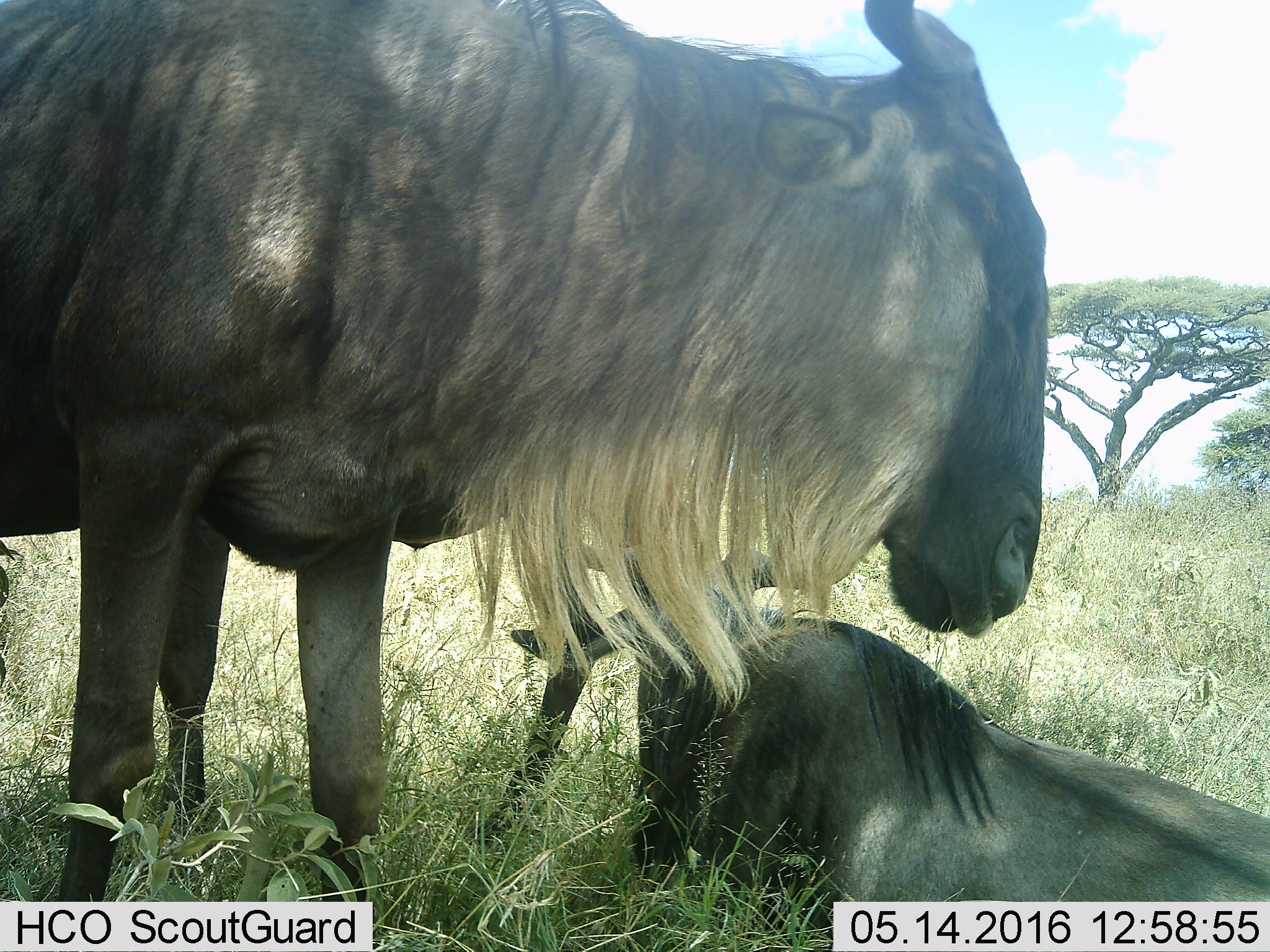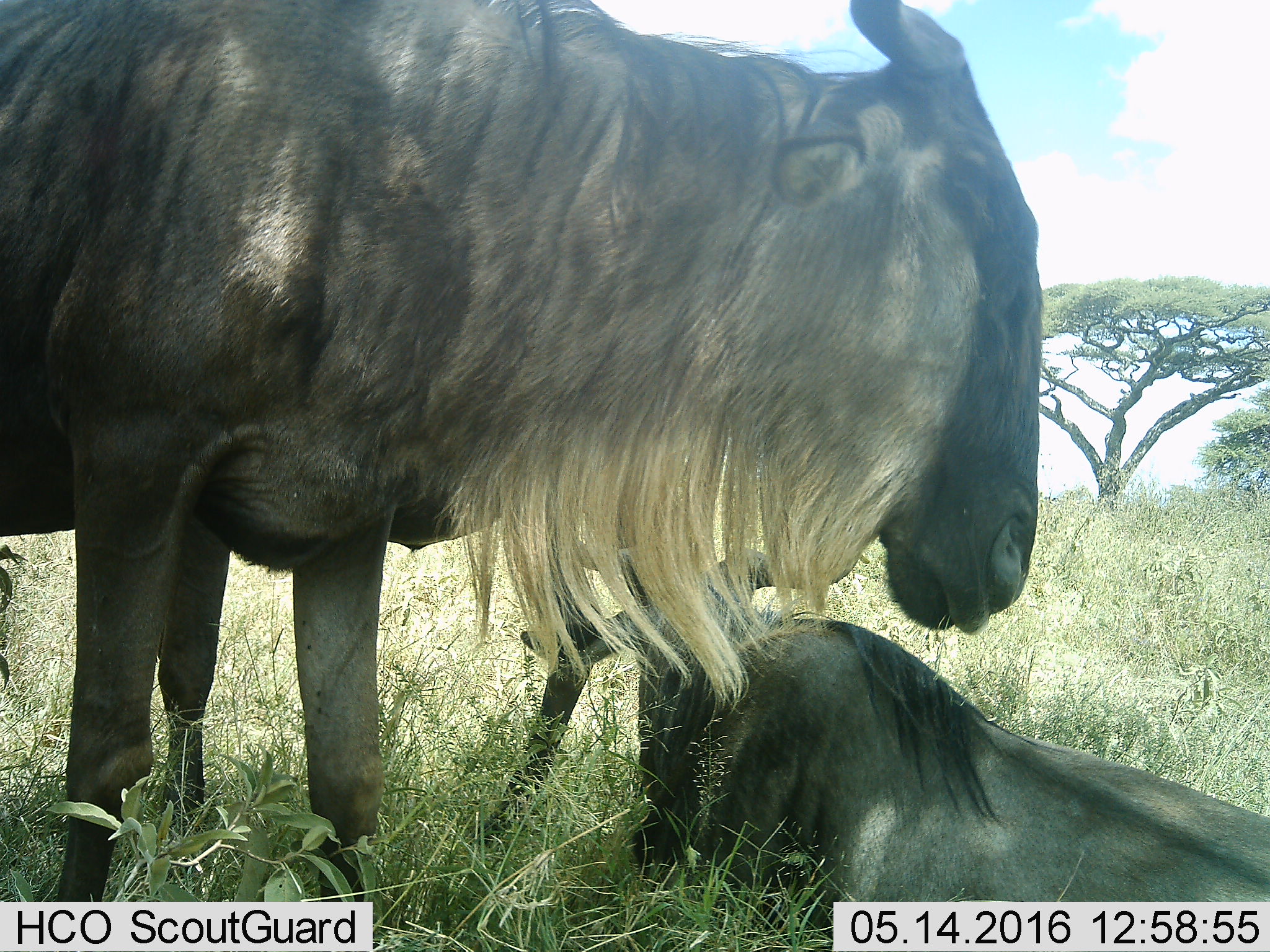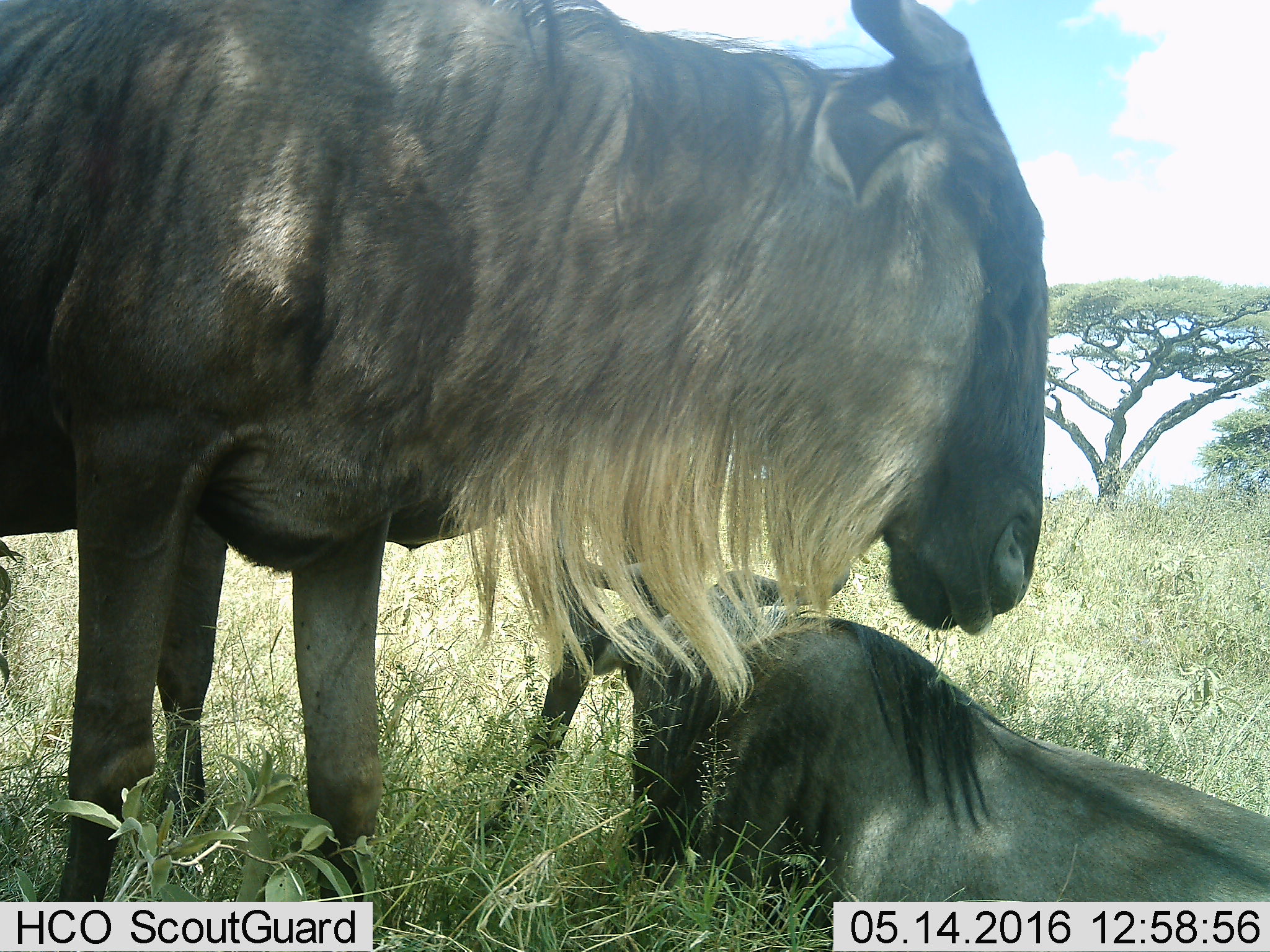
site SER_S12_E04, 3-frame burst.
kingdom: Animalia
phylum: Chordata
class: Mammalia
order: Artiodactyla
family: Bovidae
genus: Connochaetes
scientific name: Connochaetes taurinus taurinus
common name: blue wildebeest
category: wildebeestblue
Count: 2.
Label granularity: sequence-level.